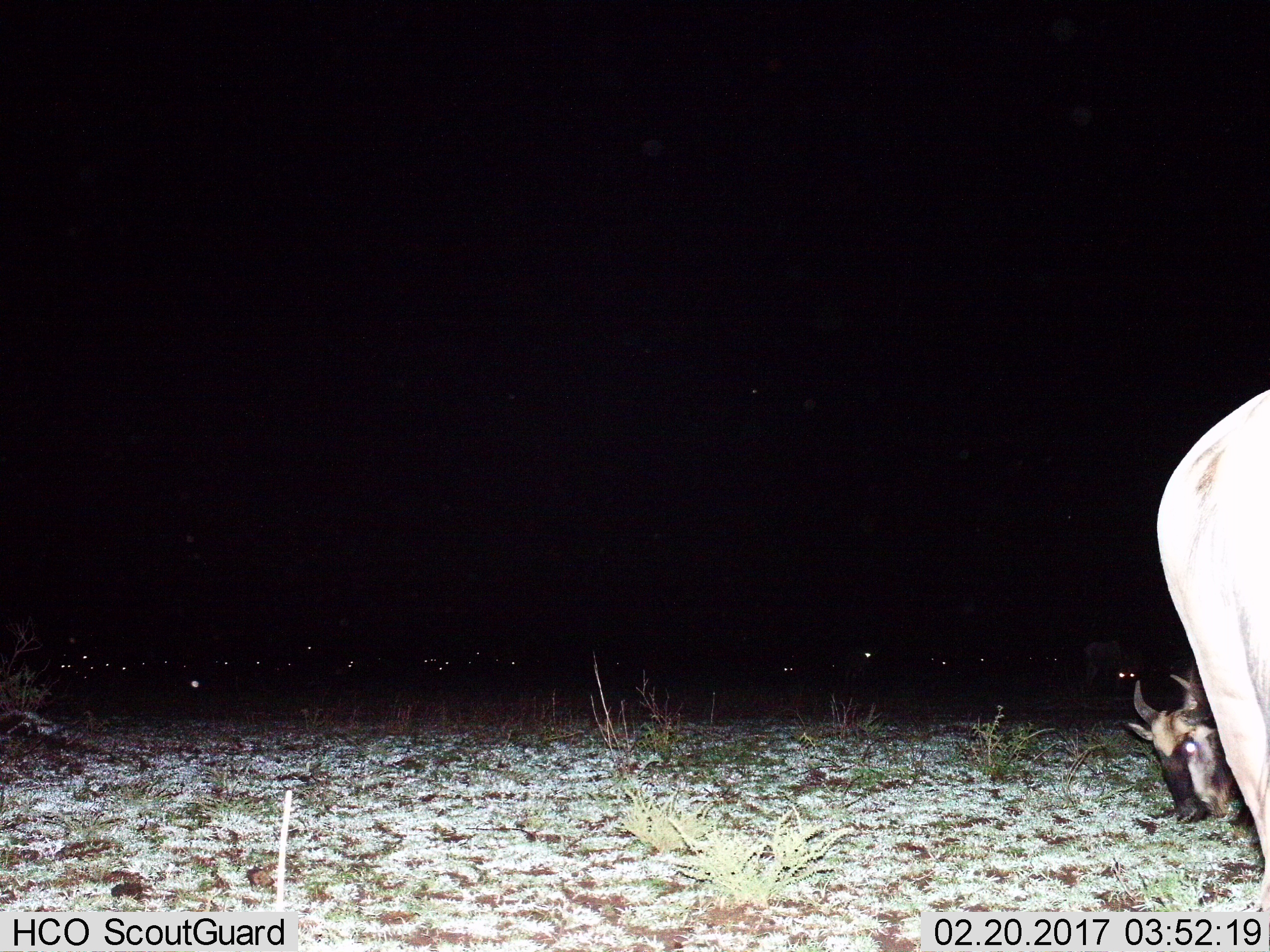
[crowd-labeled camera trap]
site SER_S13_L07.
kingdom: Animalia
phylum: Chordata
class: Mammalia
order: Artiodactyla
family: Bovidae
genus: Connochaetes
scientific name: Connochaetes taurinus taurinus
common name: blue wildebeest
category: wildebeestblue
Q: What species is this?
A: Wildebeestblue (blue wildebeest) (Connochaetes taurinus taurinus).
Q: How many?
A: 11-50.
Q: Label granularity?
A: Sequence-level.